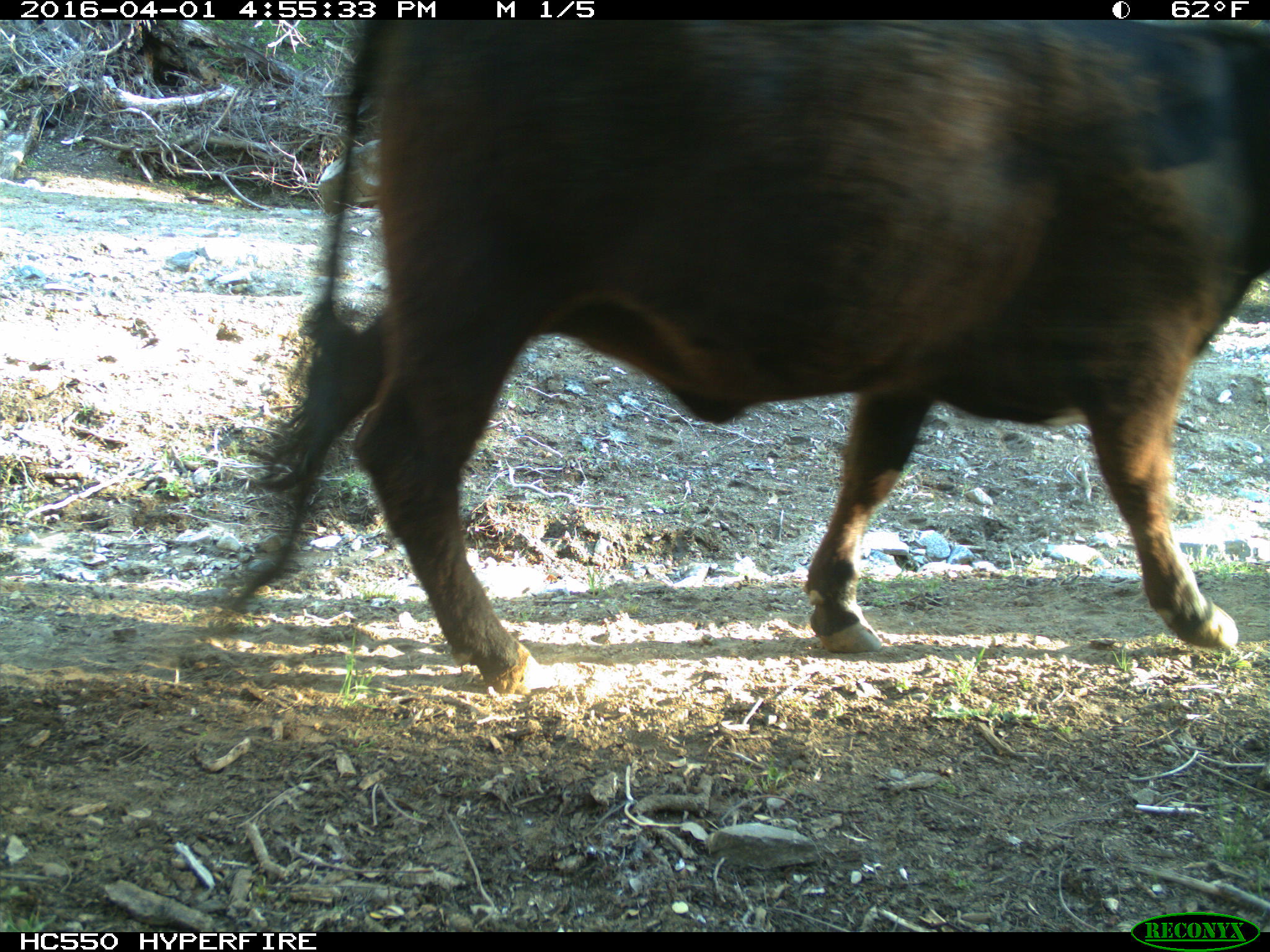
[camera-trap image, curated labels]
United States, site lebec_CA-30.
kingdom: Animalia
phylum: Chordata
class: Mammalia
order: Artiodactyla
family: Bovidae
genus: Bos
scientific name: Bos taurus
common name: domestic cow